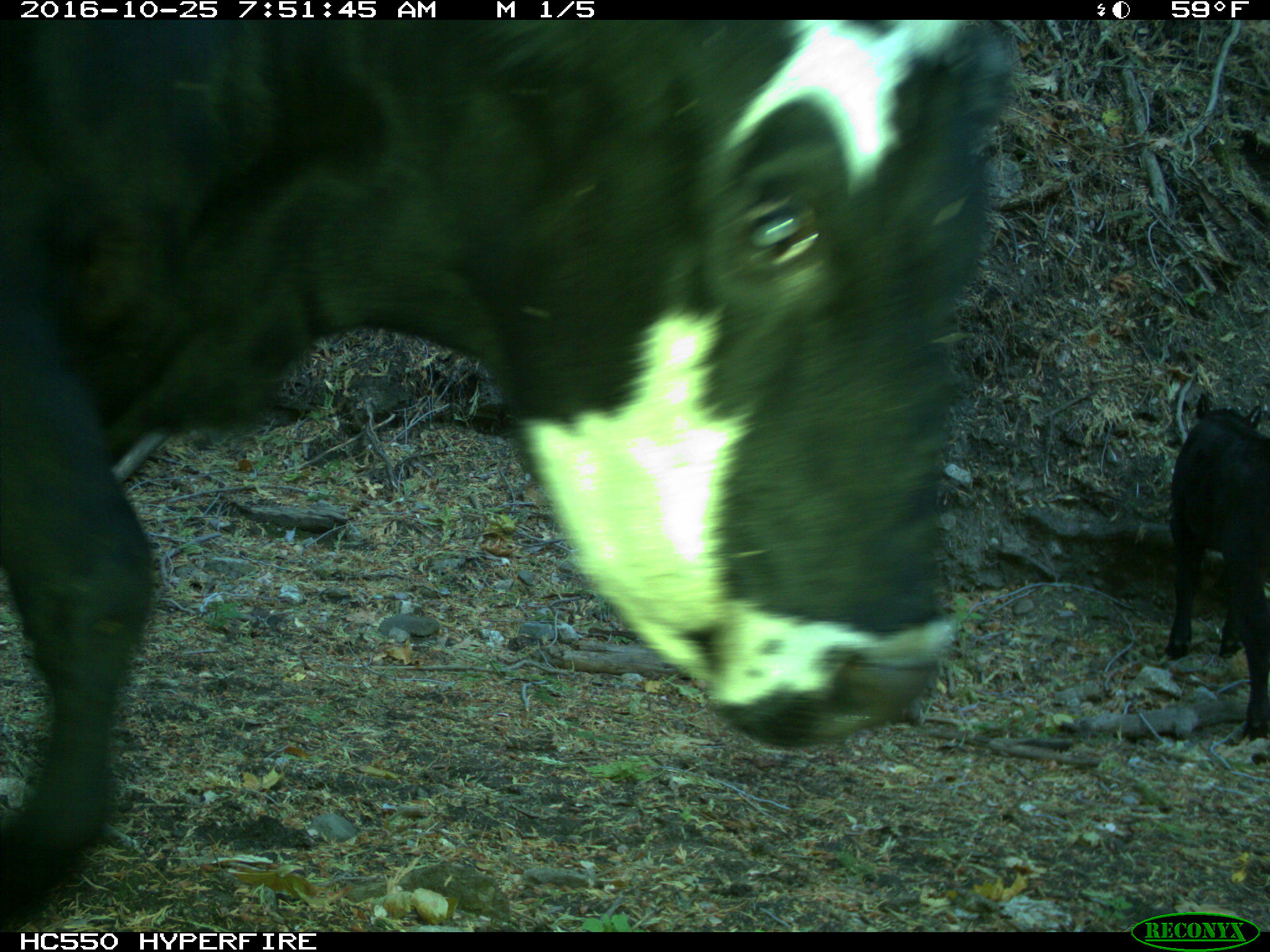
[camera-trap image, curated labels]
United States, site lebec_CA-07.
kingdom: Animalia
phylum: Chordata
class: Mammalia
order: Artiodactyla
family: Bovidae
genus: Bos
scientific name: Bos taurus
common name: domestic cow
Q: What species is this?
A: Bos taurus (domestic cow).